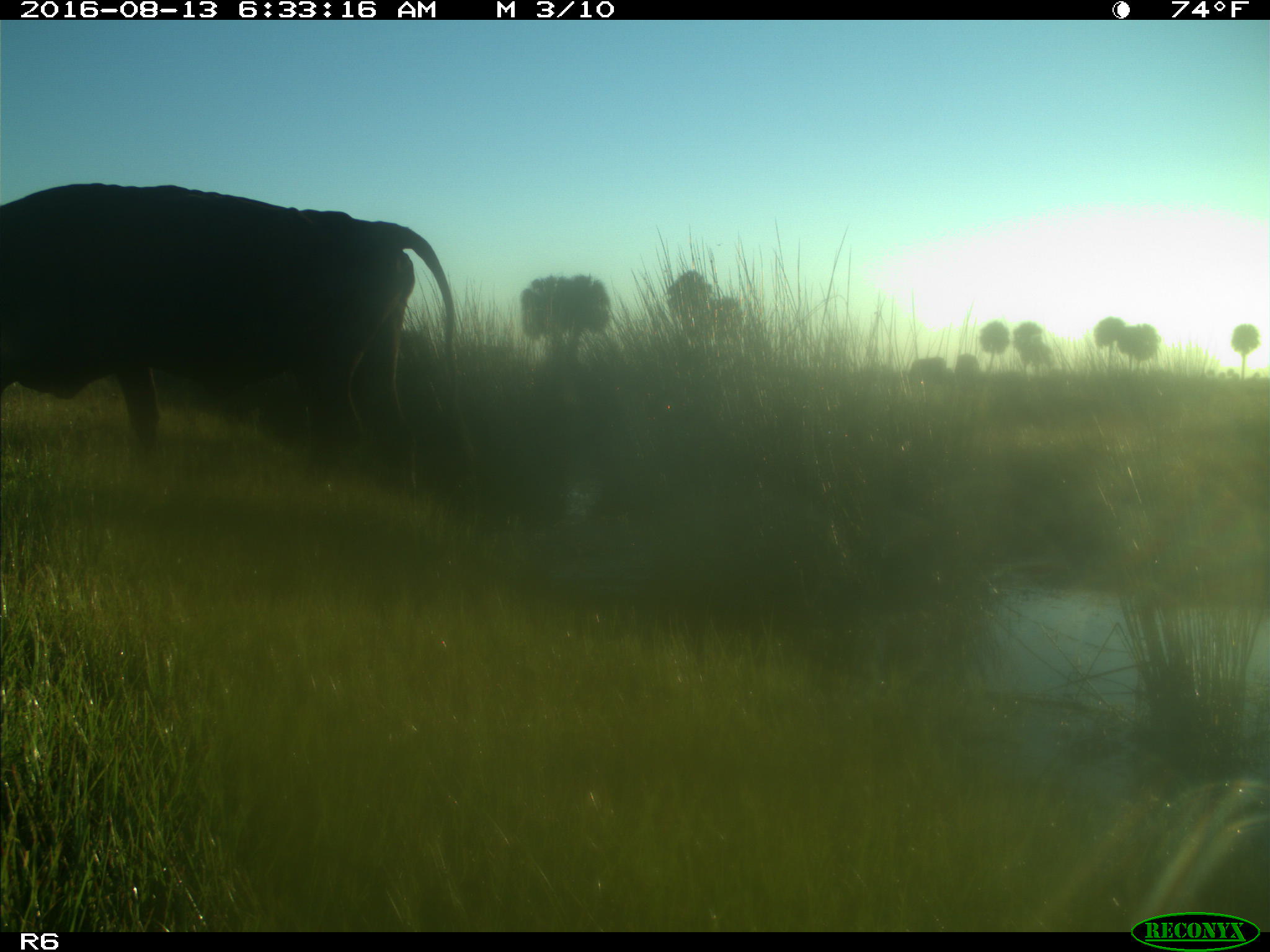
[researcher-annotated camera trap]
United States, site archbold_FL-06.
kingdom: Animalia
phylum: Chordata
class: Mammalia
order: Artiodactyla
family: Bovidae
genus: Bos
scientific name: Bos taurus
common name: domestic cow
Bos taurus (domestic cow).